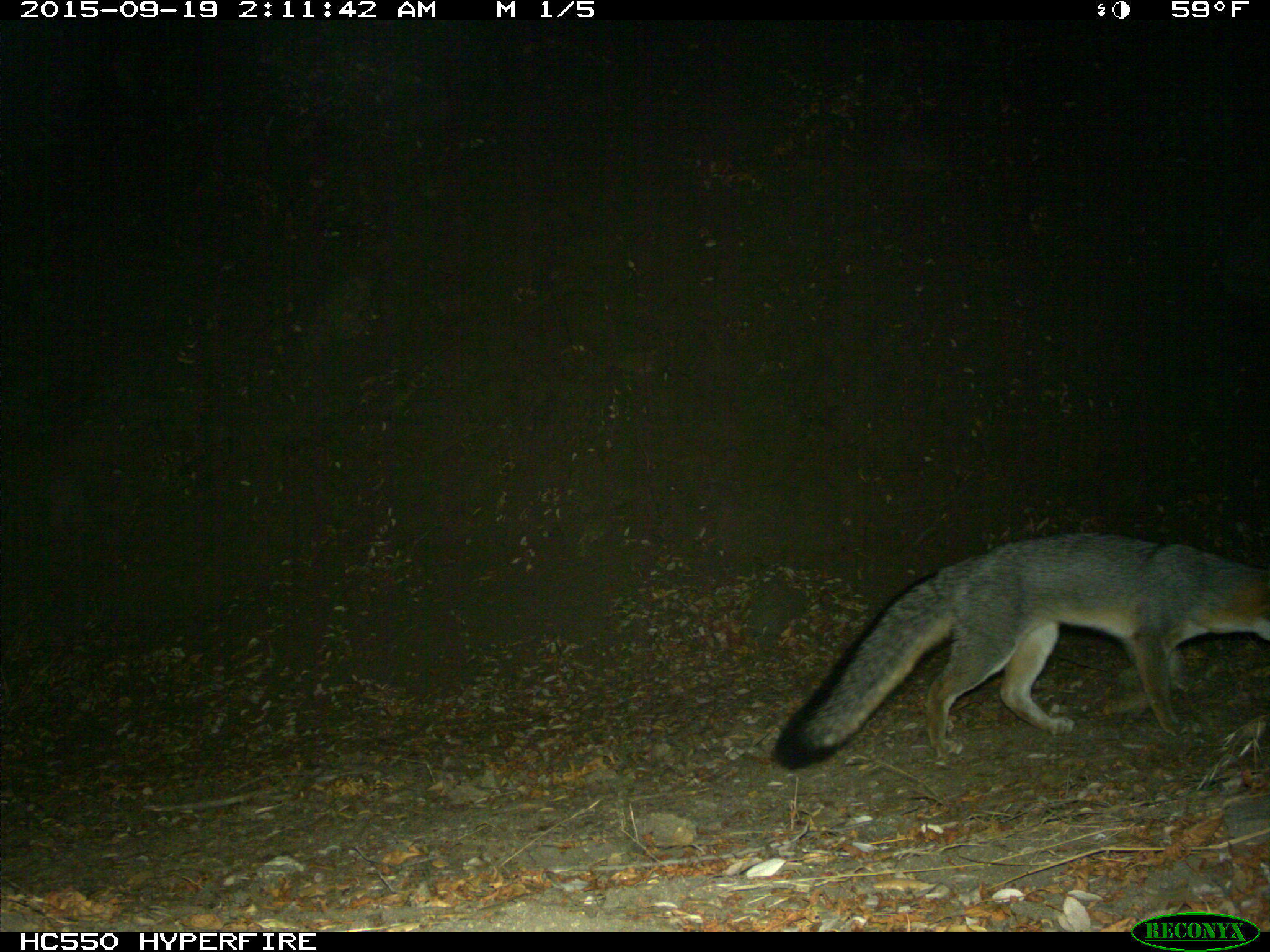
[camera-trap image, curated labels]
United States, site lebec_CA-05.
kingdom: Animalia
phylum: Chordata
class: Mammalia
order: Carnivora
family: Canidae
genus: Urocyon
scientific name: Urocyon cinereoargenteus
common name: gray fox